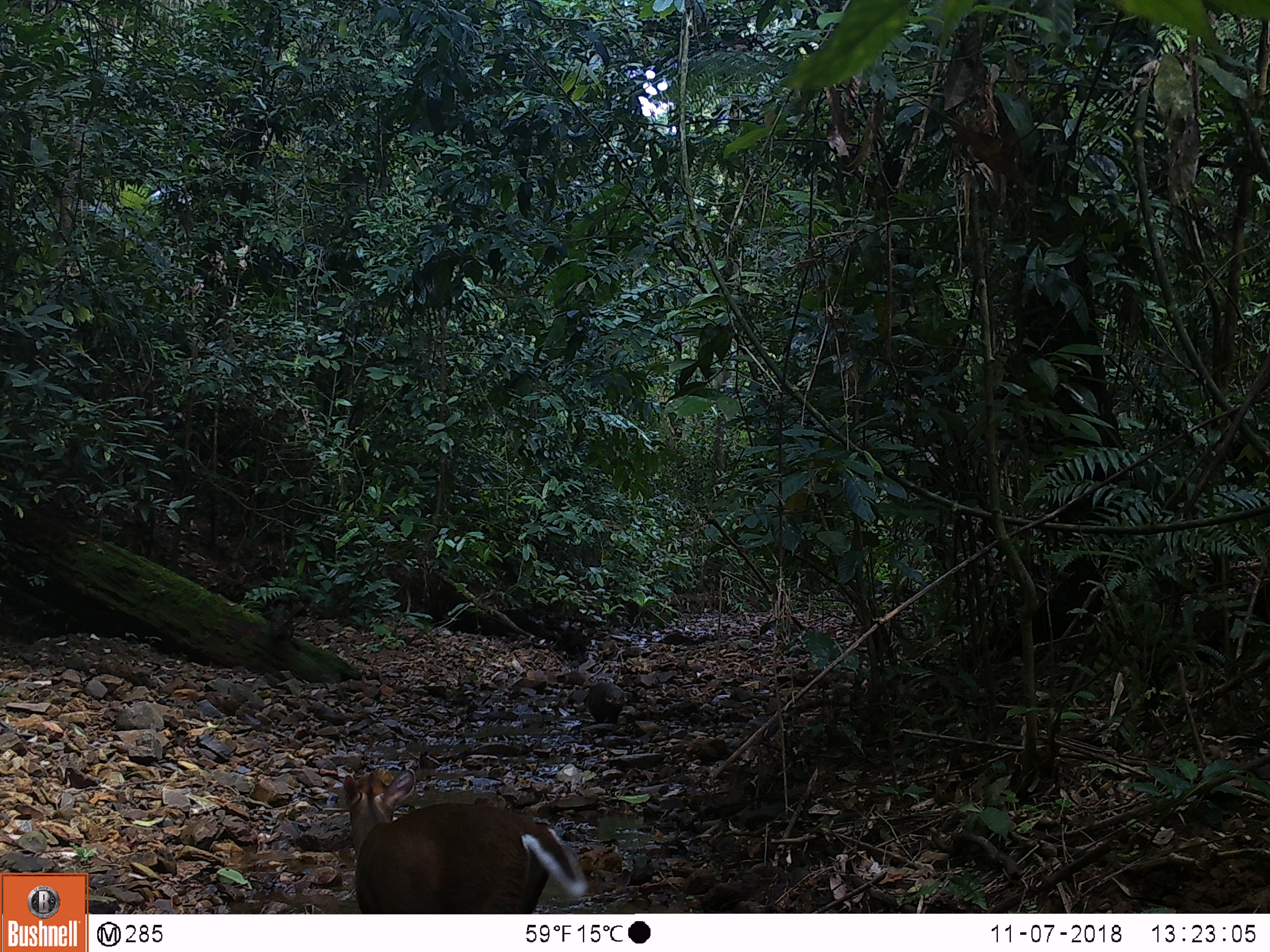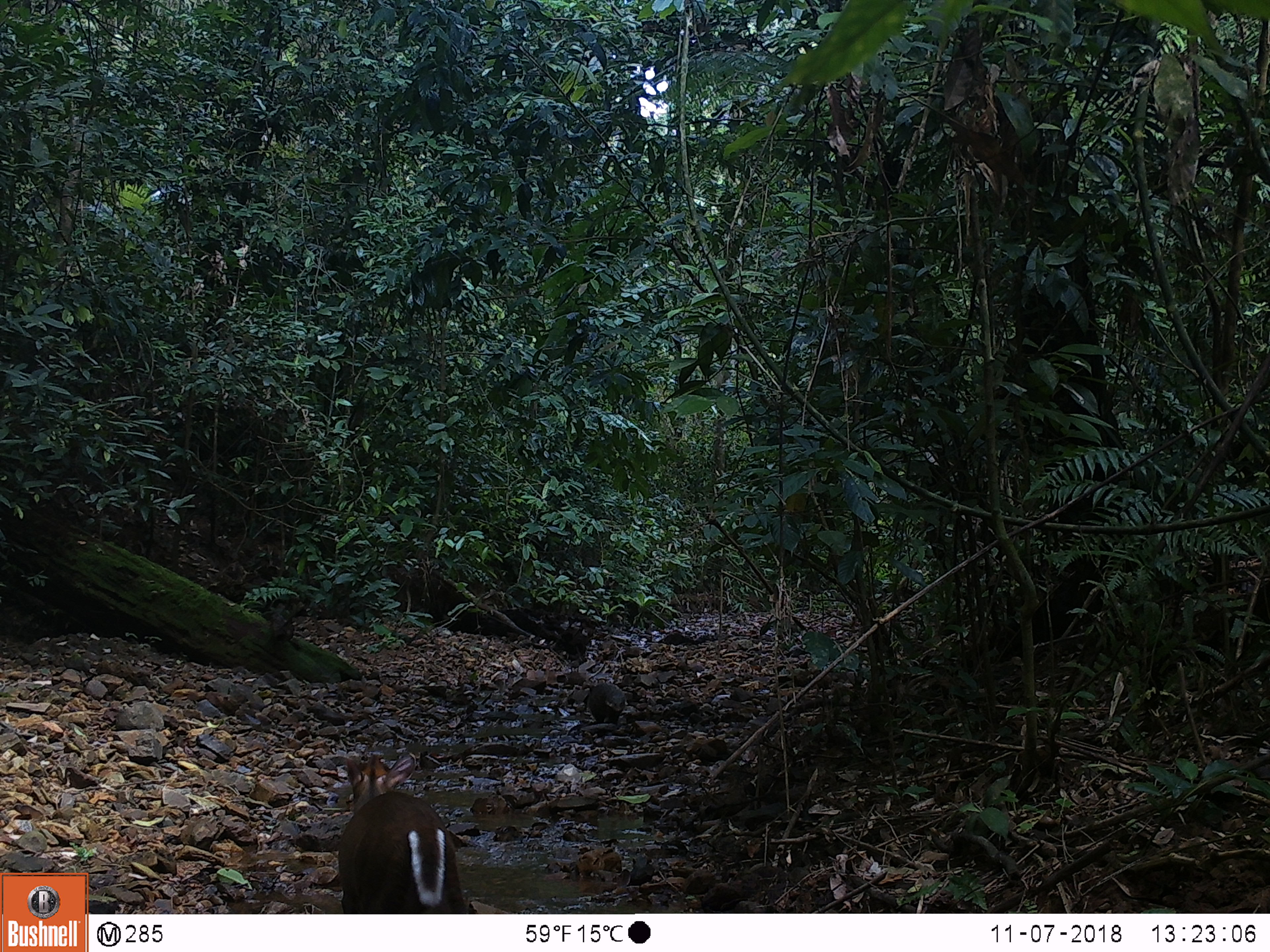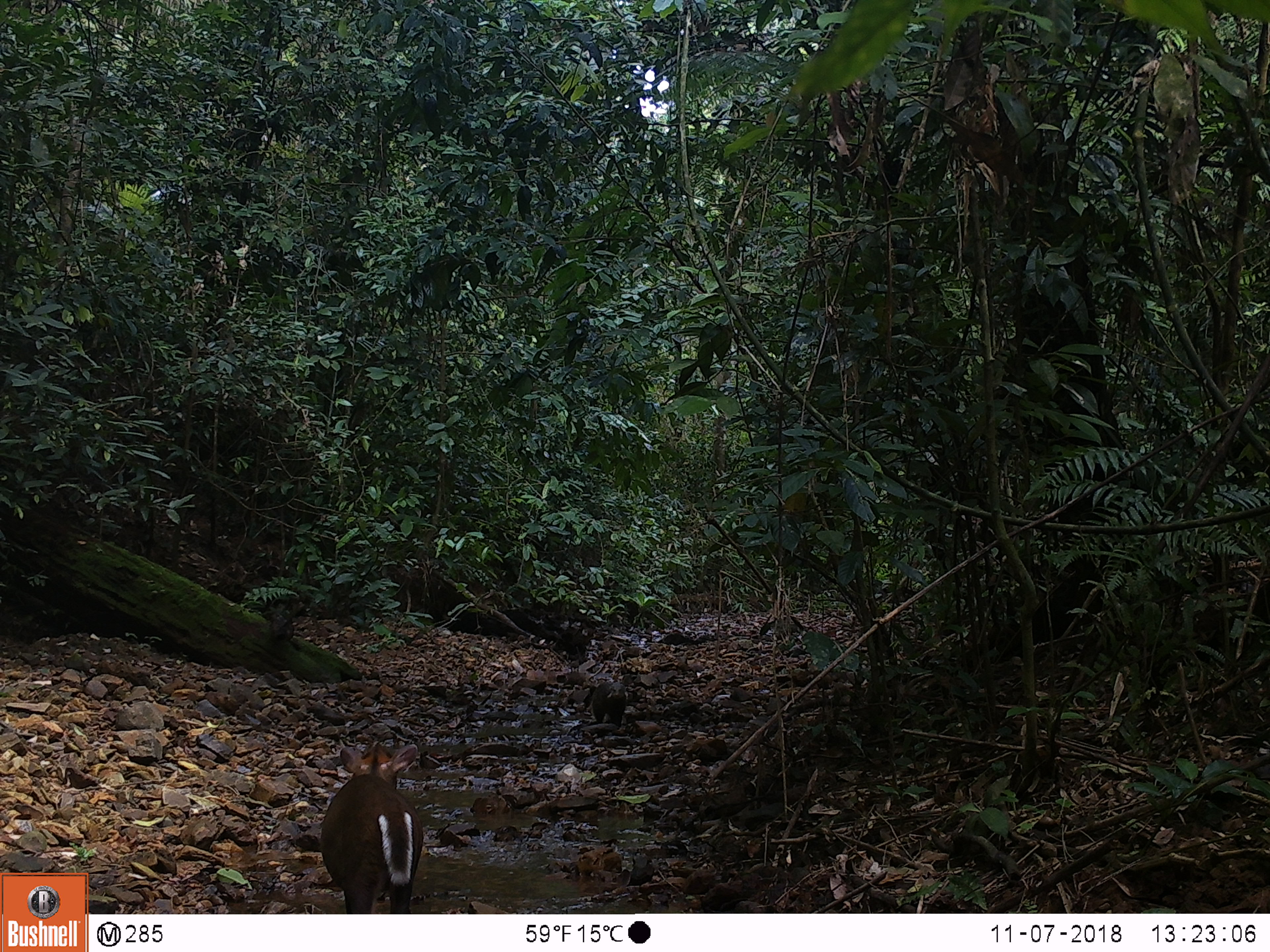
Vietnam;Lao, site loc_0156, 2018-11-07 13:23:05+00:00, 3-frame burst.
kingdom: Animalia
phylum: Chordata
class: Mammalia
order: Artiodactyla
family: Cervidae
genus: Muntiacus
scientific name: Muntiacus rooseveltorum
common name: roosevelt's muntjac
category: roosevelts muntjac group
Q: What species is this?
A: Roosevelts muntjac group (roosevelt's muntjac) (Muntiacus rooseveltorum).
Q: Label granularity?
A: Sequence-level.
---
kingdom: Animalia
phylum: Chordata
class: Mammalia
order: Carnivora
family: Herpestidae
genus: Urva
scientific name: Urva urva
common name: crab-eating mongoose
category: crab eating mongoose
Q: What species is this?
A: Crab eating mongoose (crab-eating mongoose) (Urva urva).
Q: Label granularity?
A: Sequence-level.